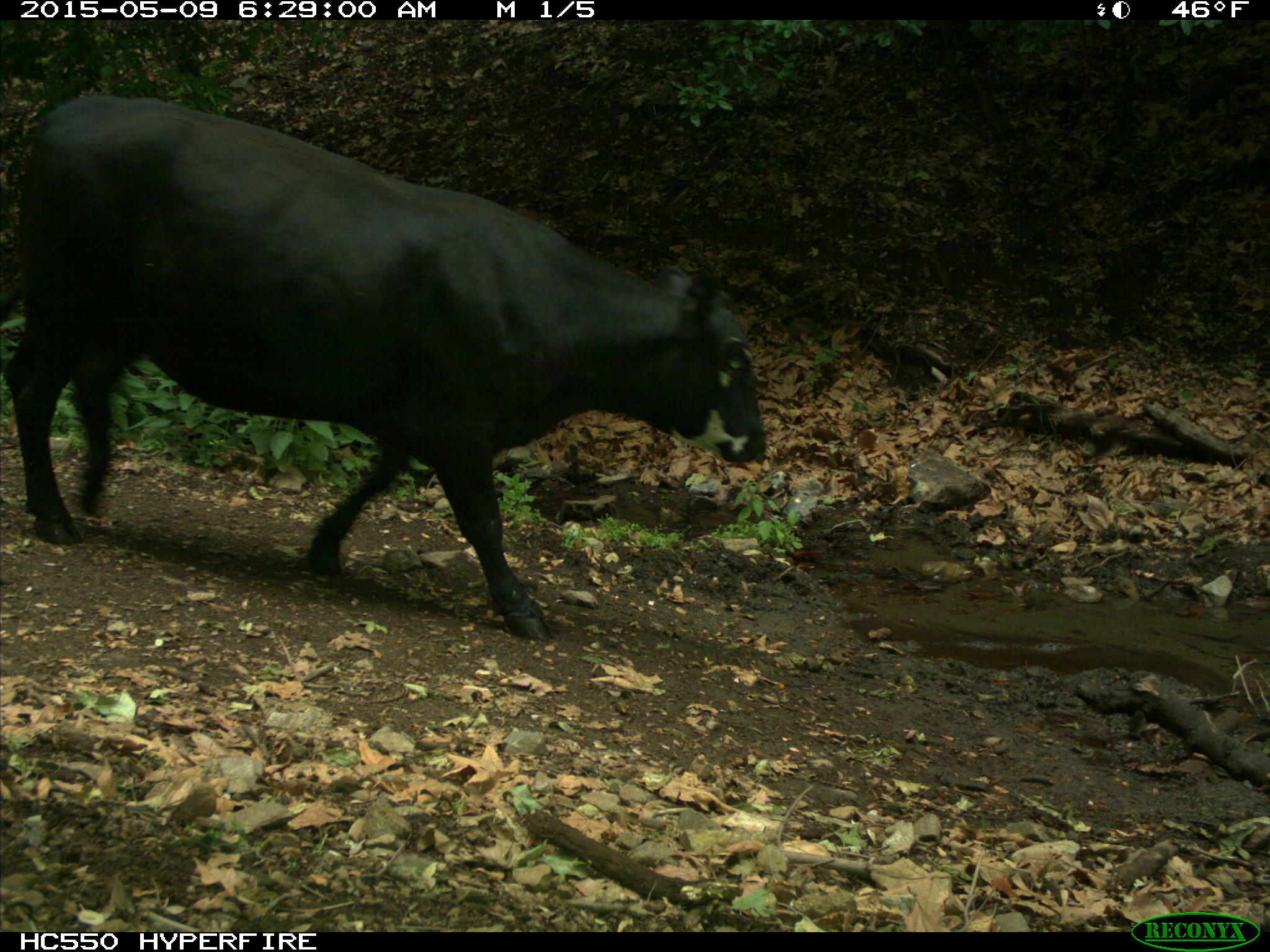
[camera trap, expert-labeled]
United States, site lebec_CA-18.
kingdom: Animalia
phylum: Chordata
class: Mammalia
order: Artiodactyla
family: Bovidae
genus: Bos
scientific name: Bos taurus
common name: domestic cow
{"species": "Bos taurus (domestic cow)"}